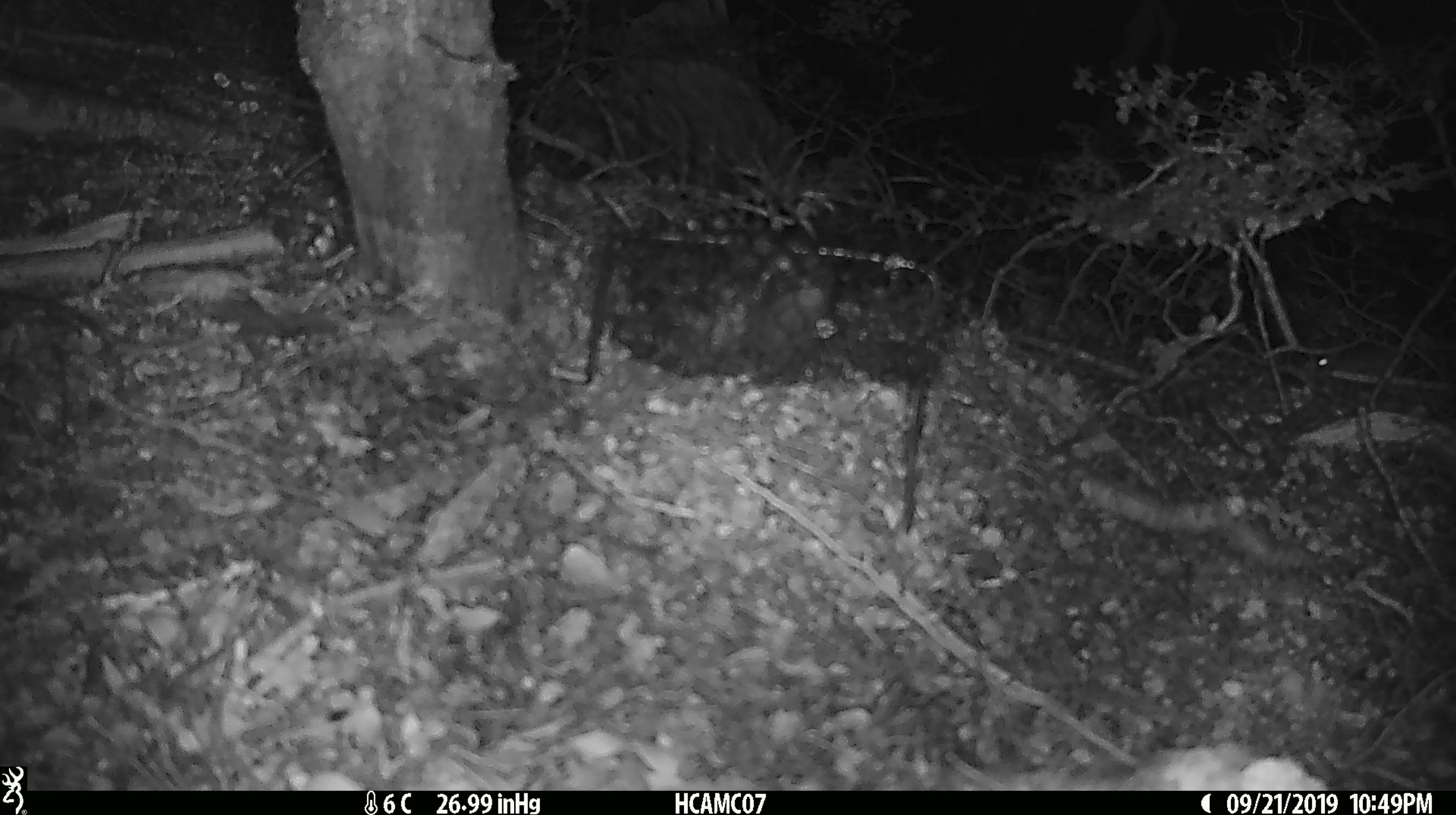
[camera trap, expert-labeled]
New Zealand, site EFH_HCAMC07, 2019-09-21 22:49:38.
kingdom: Animalia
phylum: Chordata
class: Mammalia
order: Rodentia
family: Muridae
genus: Mus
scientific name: Mus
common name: mouse